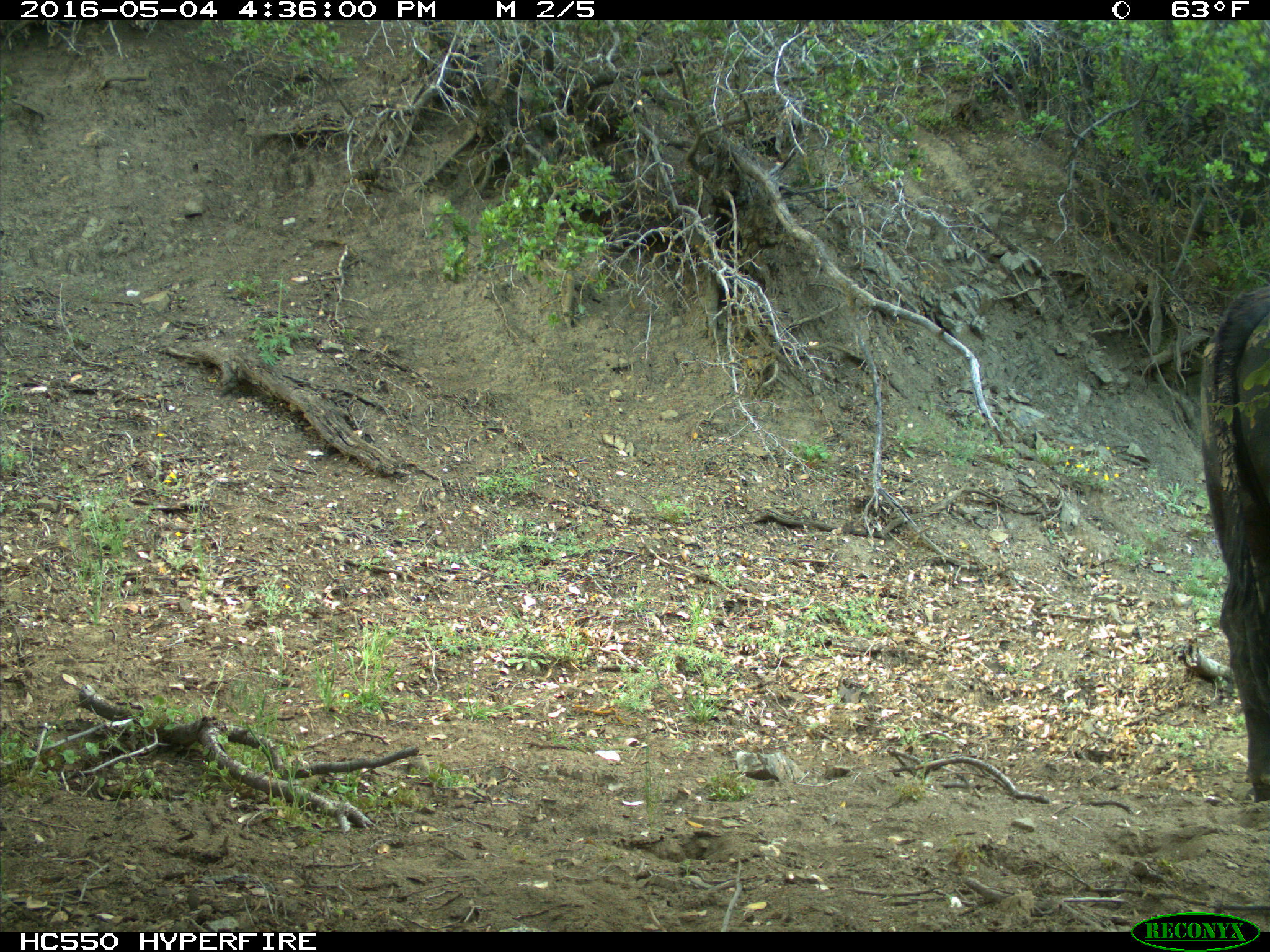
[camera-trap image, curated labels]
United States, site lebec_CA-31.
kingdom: Animalia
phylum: Chordata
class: Mammalia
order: Artiodactyla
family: Bovidae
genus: Bos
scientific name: Bos taurus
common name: domestic cow